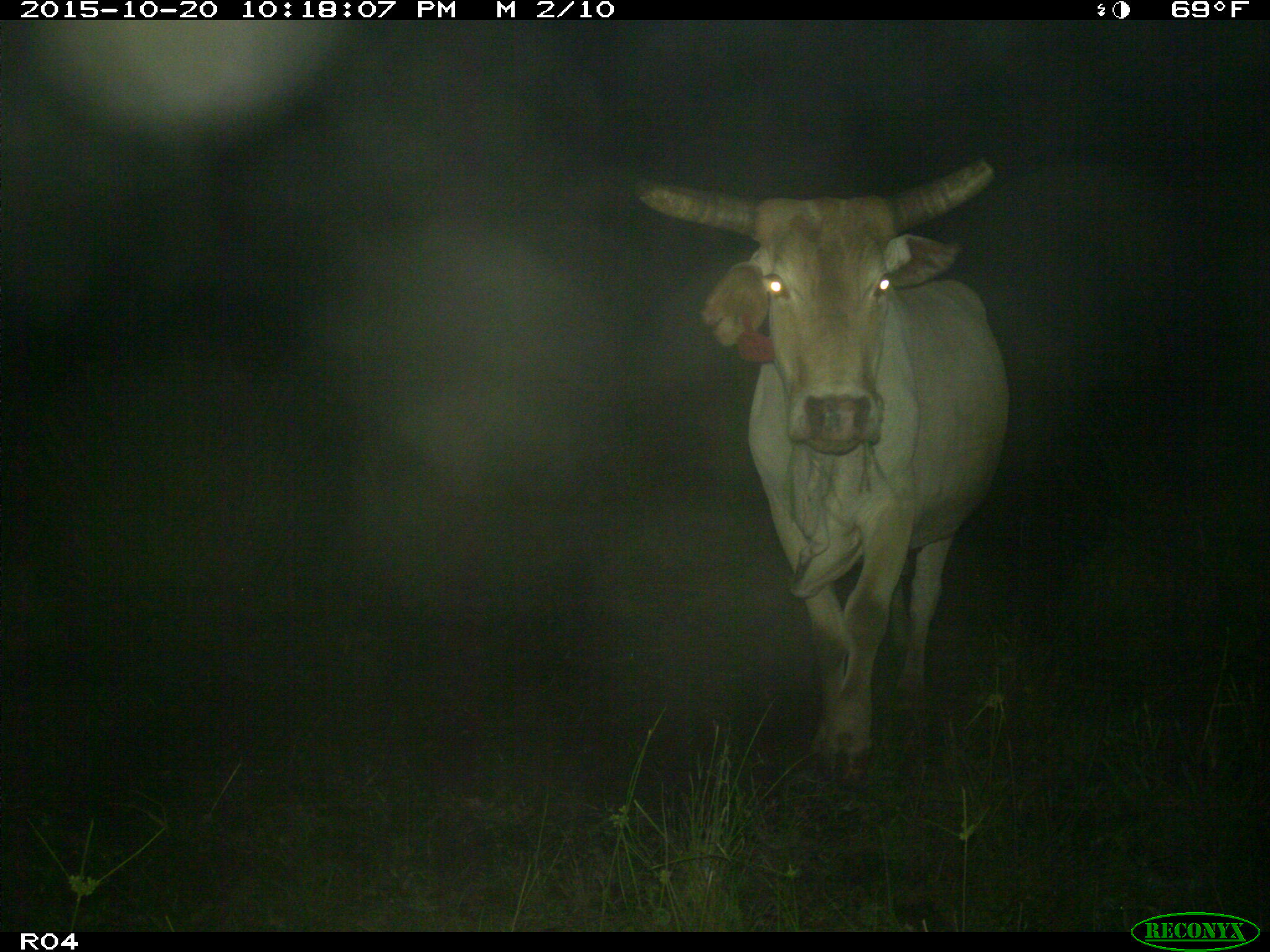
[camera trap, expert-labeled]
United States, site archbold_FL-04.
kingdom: Animalia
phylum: Chordata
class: Mammalia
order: Artiodactyla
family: Bovidae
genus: Bos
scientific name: Bos taurus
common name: domestic cow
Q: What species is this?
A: Bos taurus (domestic cow).